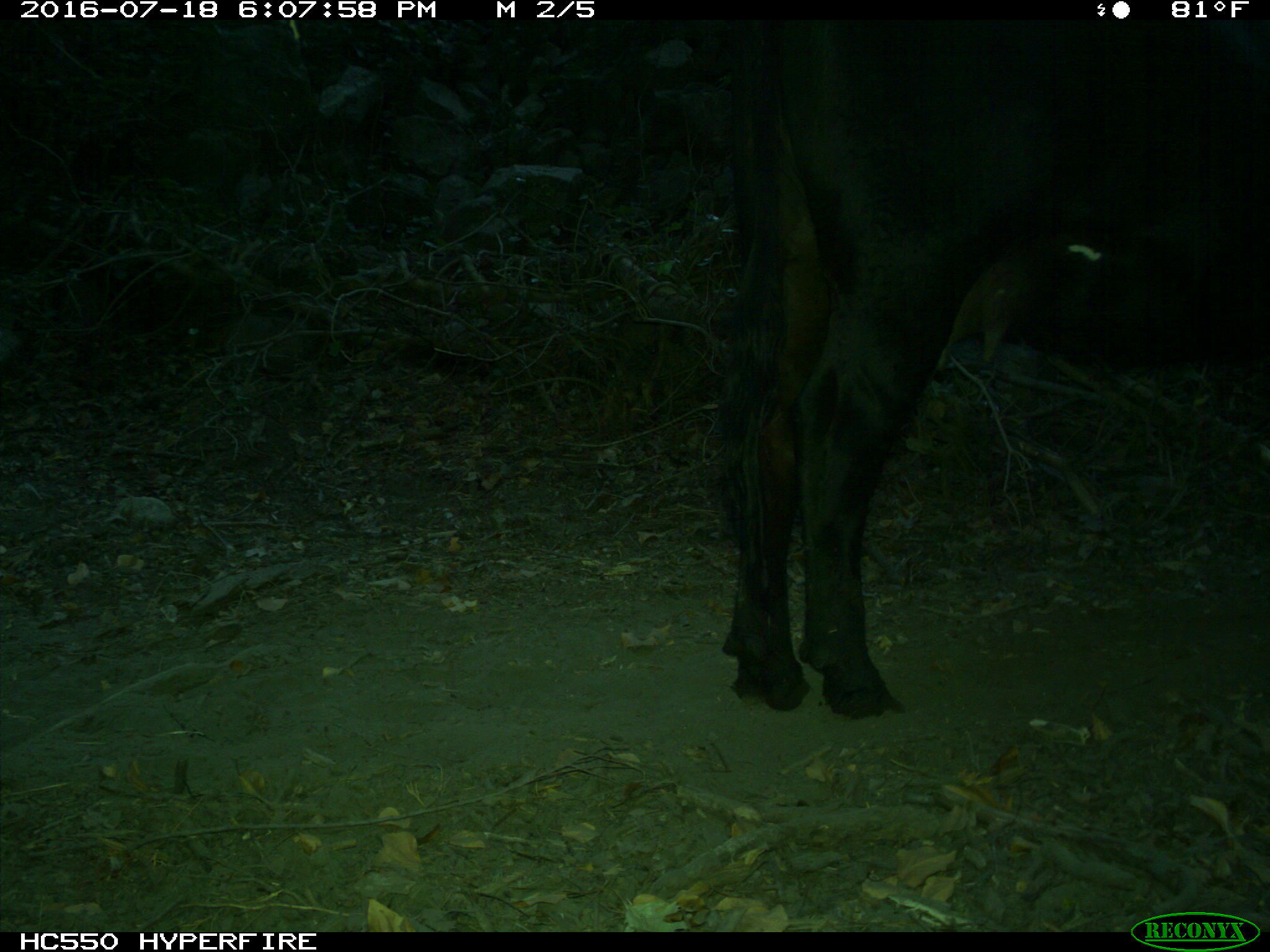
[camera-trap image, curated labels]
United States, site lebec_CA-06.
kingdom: Animalia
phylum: Chordata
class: Mammalia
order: Artiodactyla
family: Bovidae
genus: Bos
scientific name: Bos taurus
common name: domestic cow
Bos taurus (domestic cow).